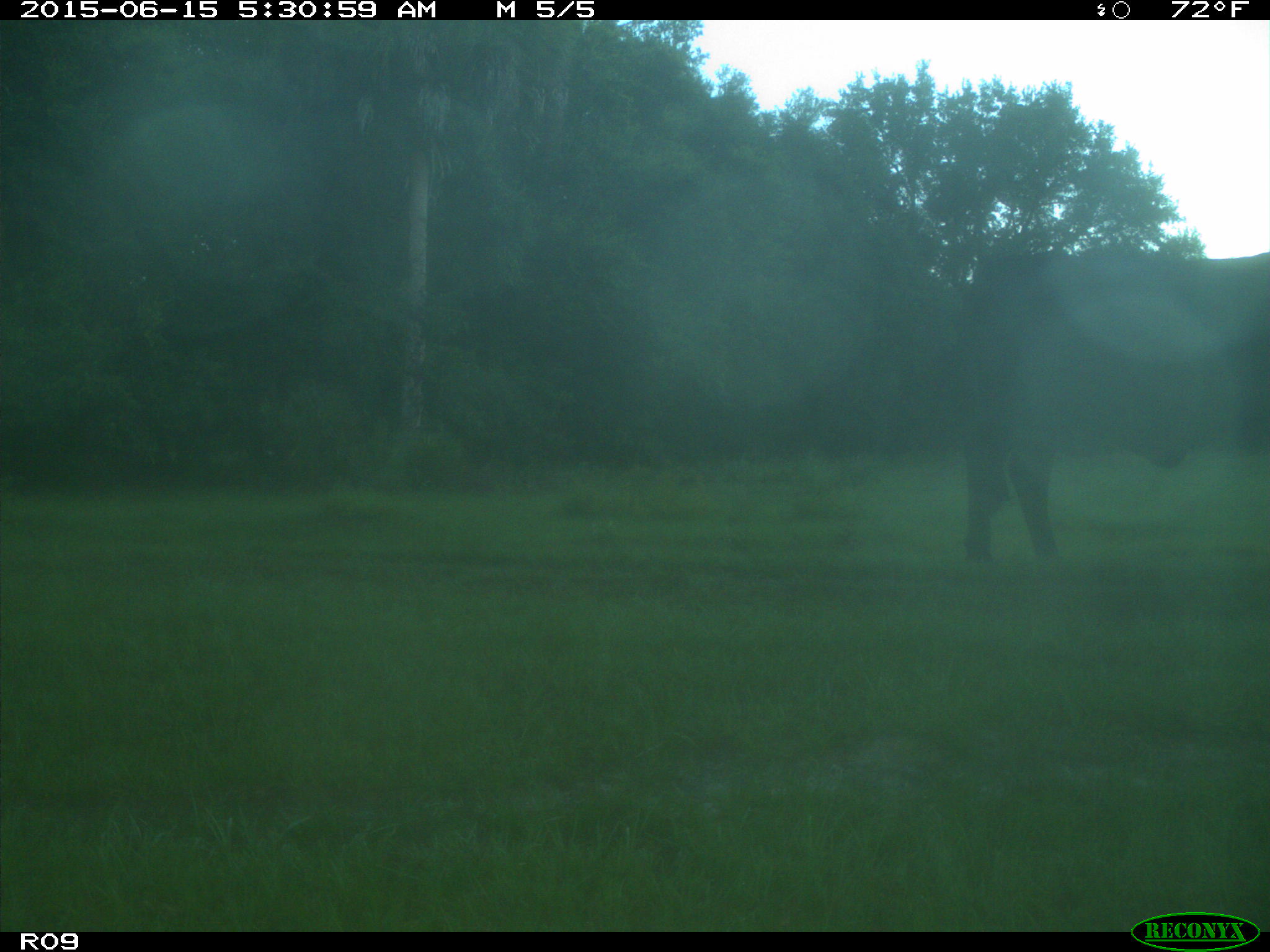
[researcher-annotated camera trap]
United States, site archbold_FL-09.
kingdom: Animalia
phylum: Chordata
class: Mammalia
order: Artiodactyla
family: Bovidae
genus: Bos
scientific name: Bos taurus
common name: domestic cow